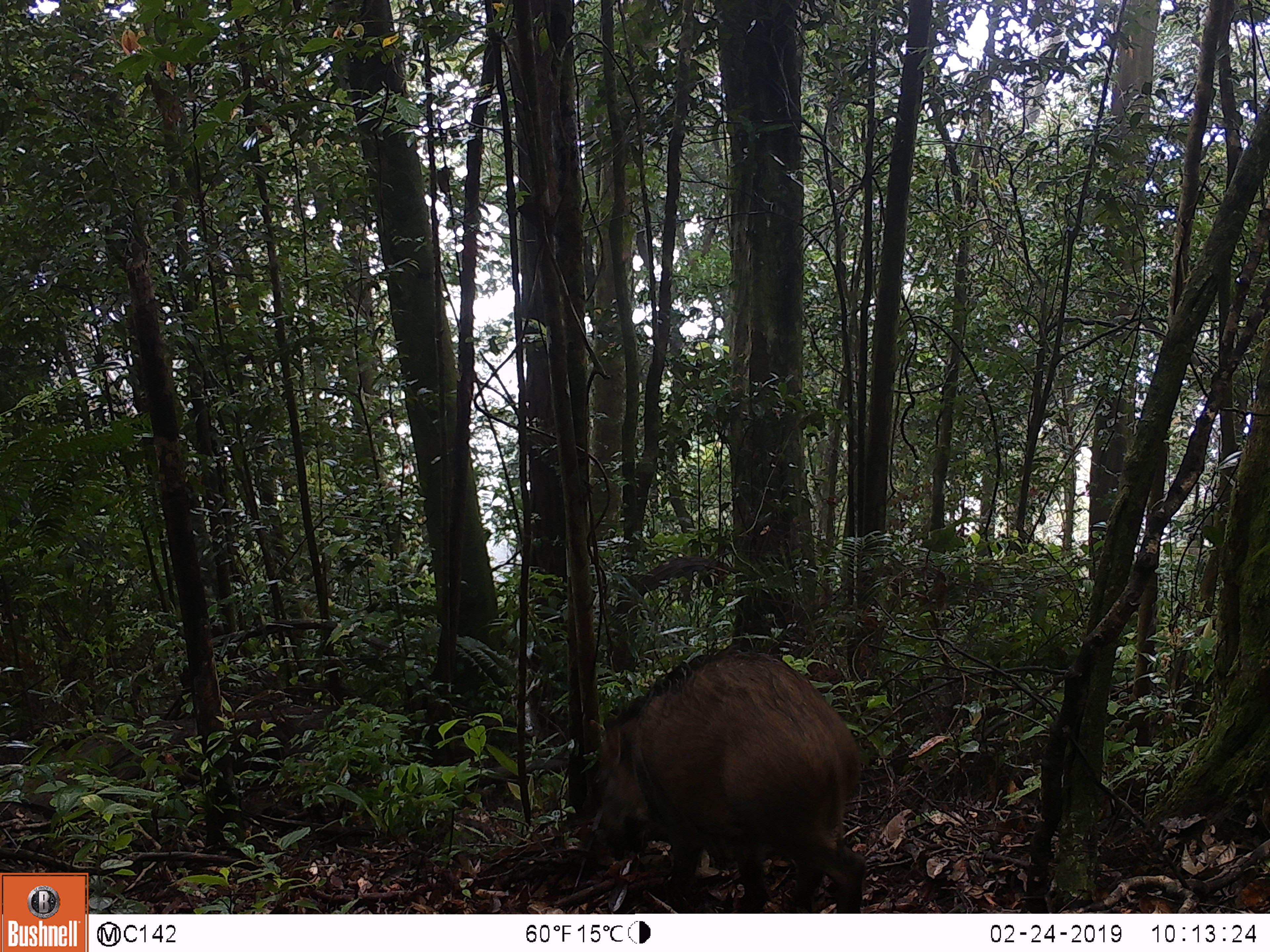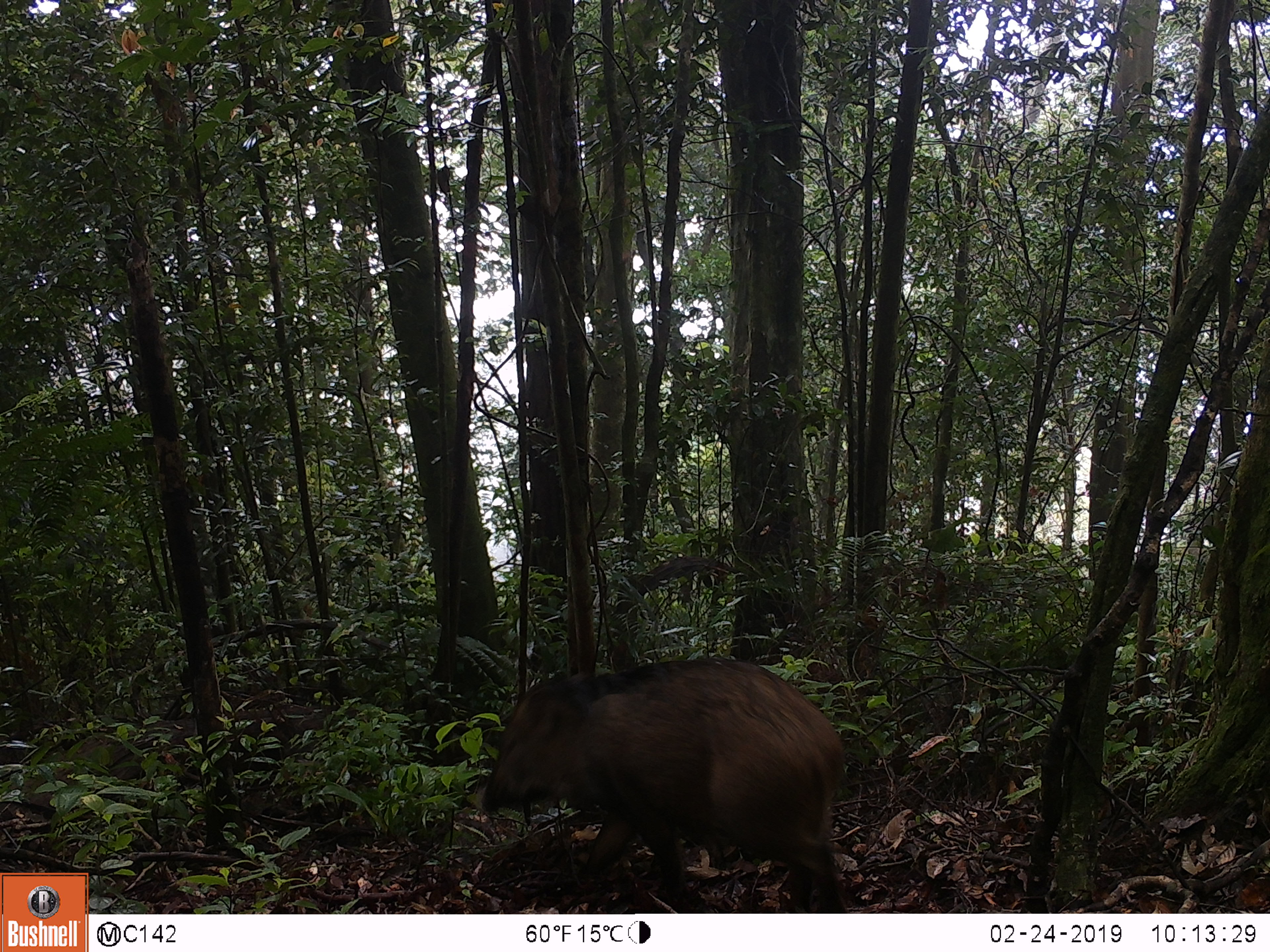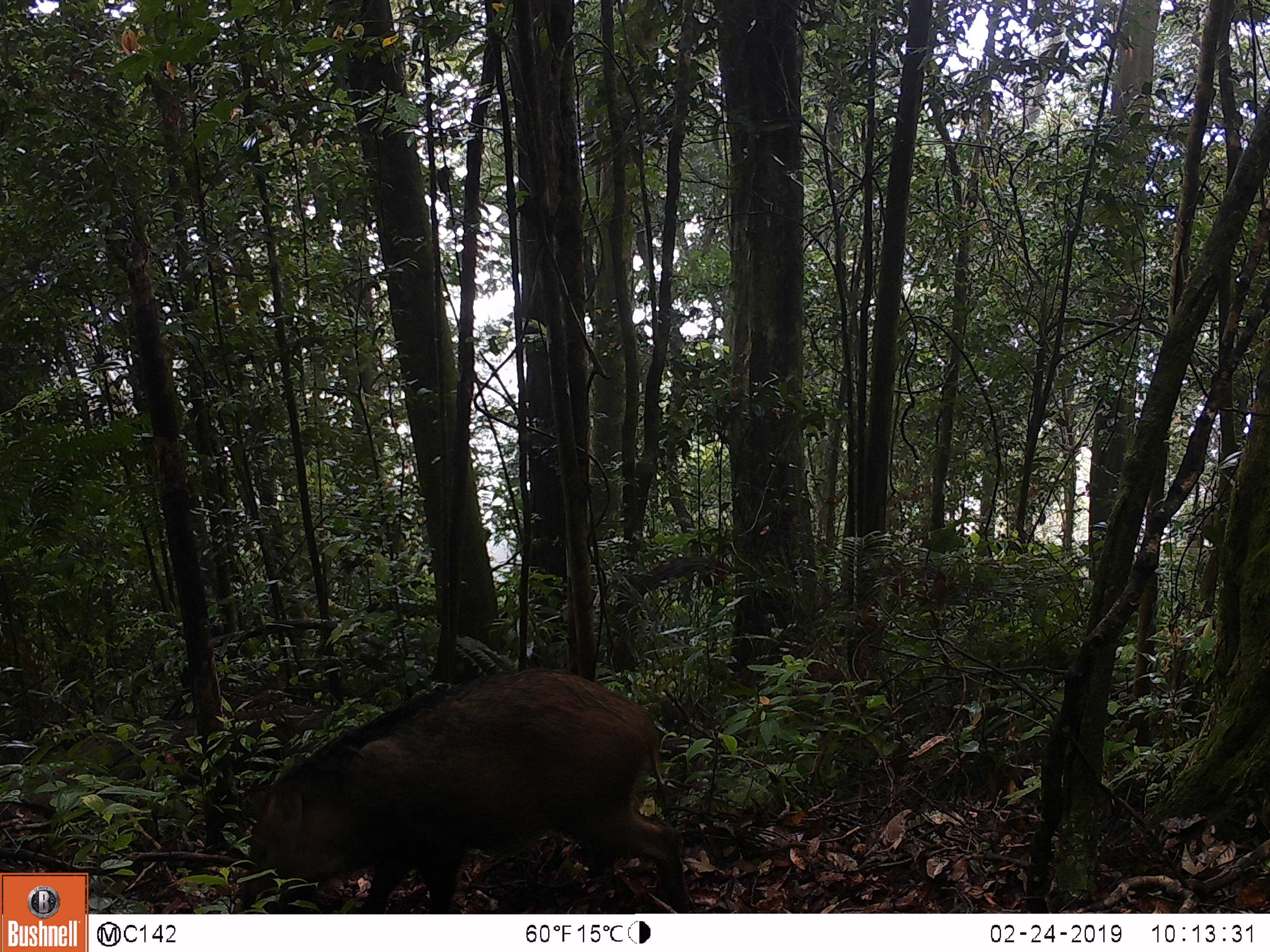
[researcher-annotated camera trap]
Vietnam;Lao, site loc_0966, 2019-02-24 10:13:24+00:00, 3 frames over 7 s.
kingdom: Animalia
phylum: Chordata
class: Mammalia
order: Artiodactyla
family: Suidae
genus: Sus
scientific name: Sus scrofa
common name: eurasian wild pig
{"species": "eurasian wild pig (Sus scrofa)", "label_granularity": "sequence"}